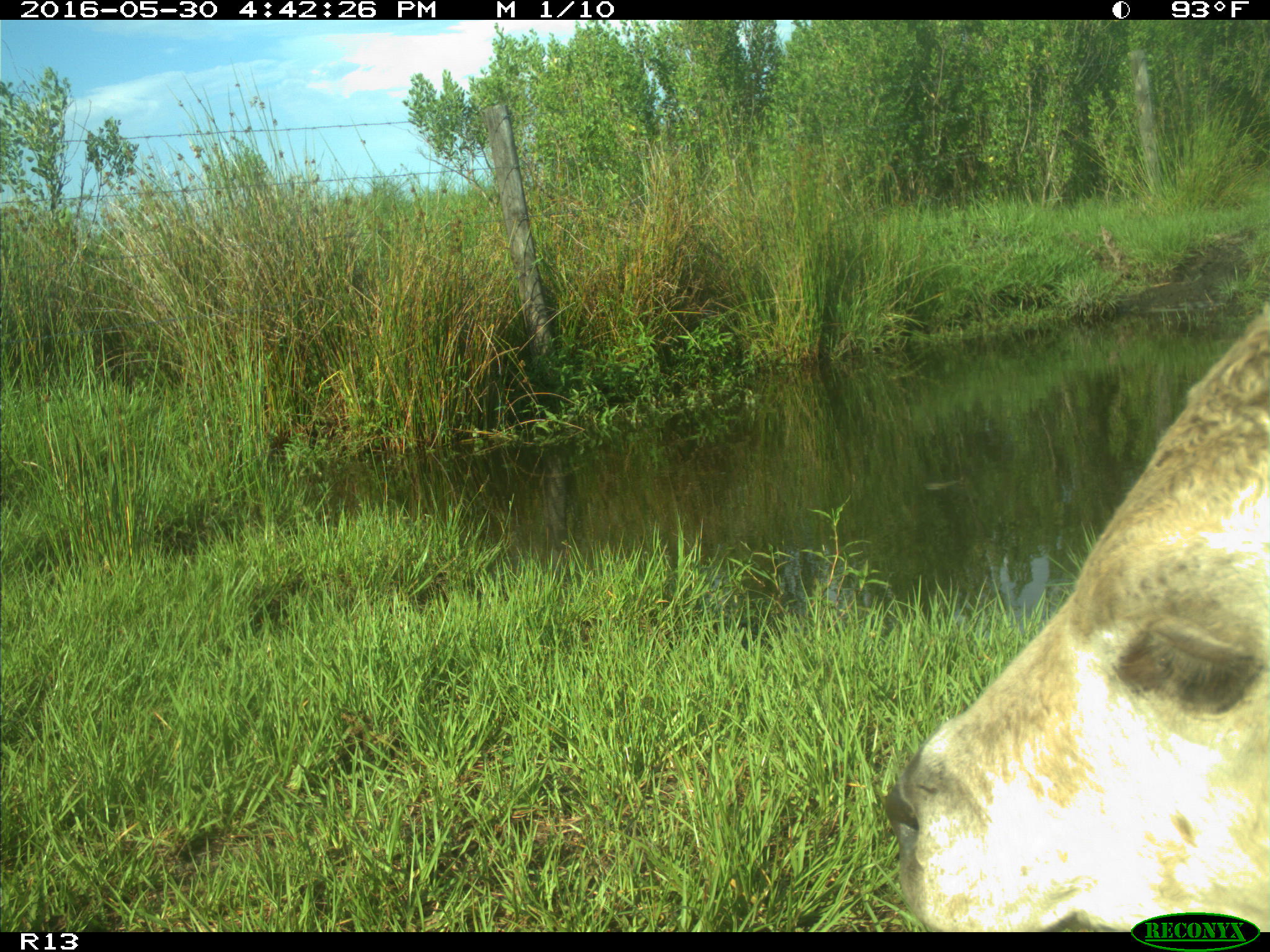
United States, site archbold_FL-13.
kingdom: Animalia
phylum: Chordata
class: Mammalia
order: Artiodactyla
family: Bovidae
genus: Bos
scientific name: Bos taurus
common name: domestic cow